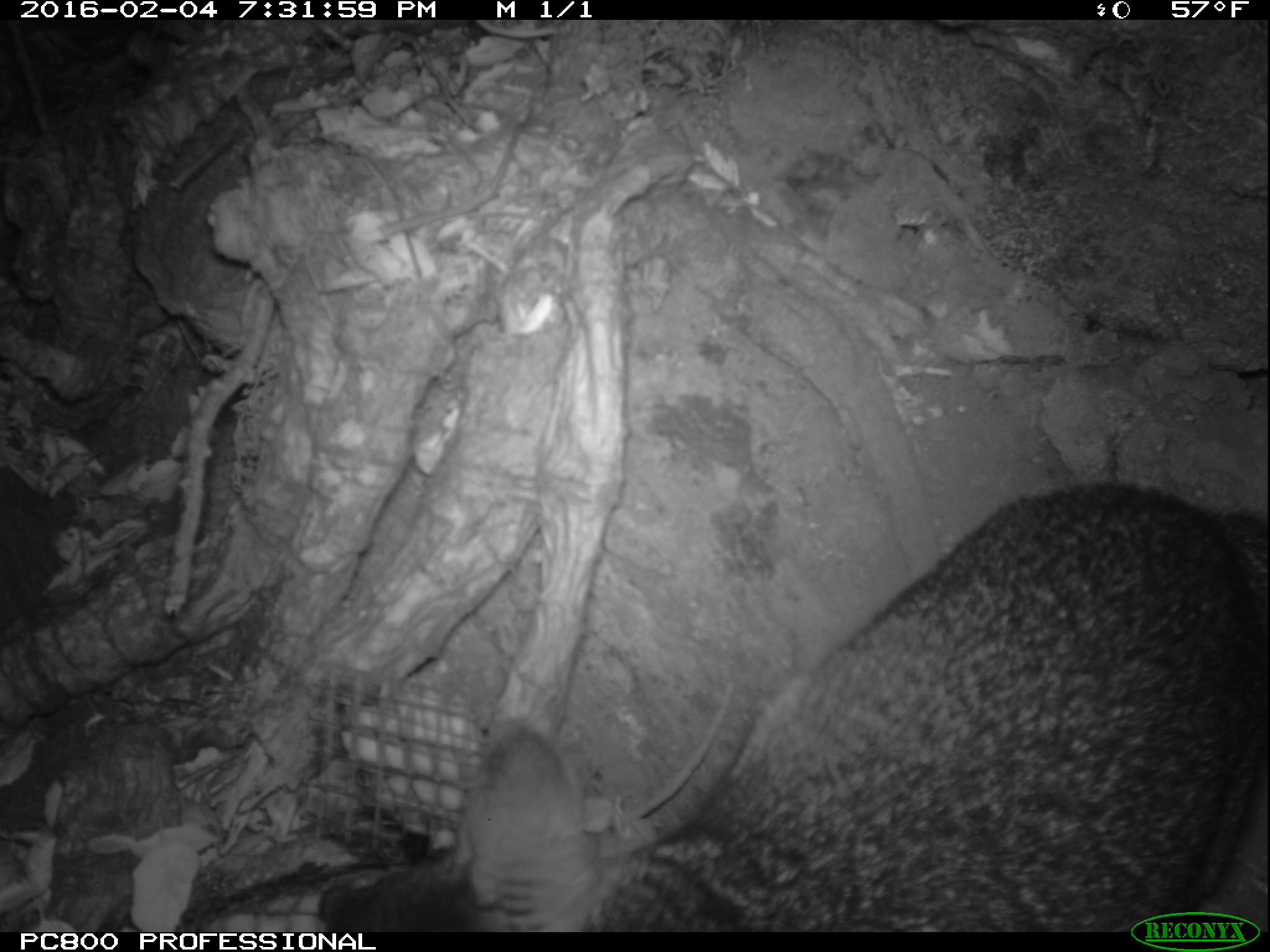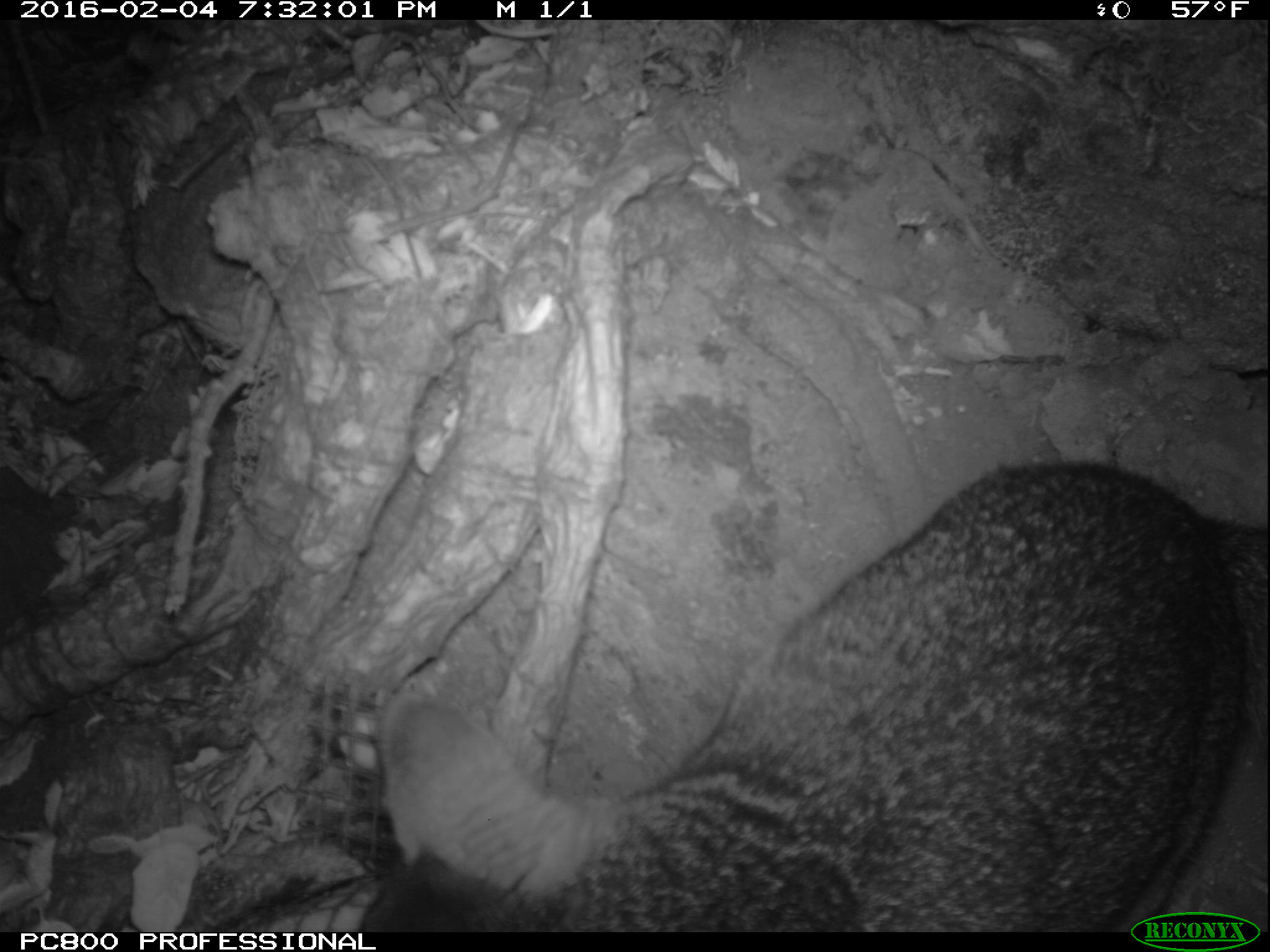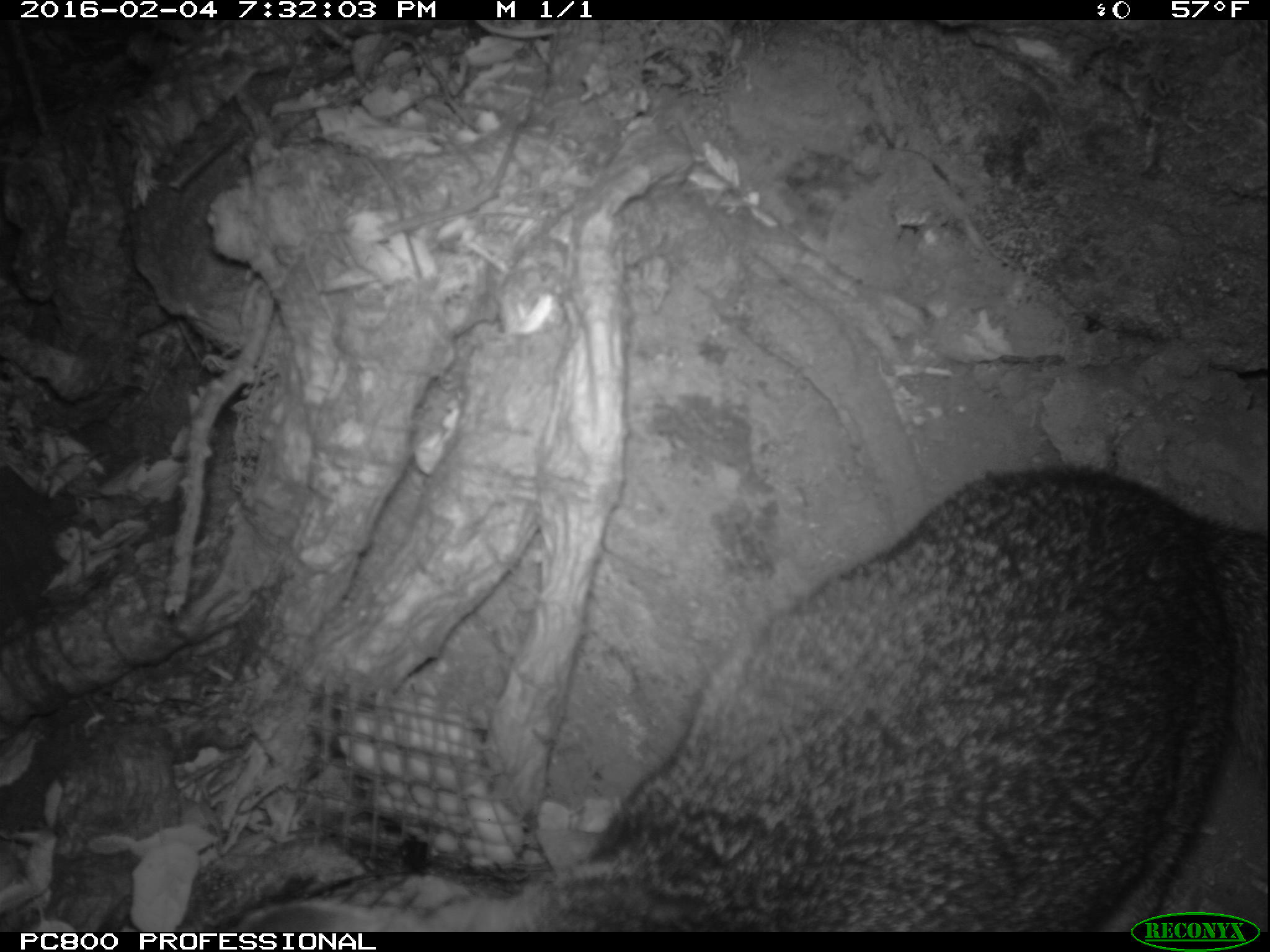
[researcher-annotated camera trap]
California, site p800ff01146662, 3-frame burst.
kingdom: Animalia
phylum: Chordata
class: Mammalia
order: Carnivora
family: Canidae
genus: Urocyon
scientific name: Urocyon littoralis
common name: island fox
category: fox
Fox (island fox) (Urocyon littoralis).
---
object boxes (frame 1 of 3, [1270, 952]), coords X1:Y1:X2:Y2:
fox: 316:478:1269:930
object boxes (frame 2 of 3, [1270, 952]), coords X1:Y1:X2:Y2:
fox: 357:454:1269:931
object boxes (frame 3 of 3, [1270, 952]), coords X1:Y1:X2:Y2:
fox: 228:464:1269:933